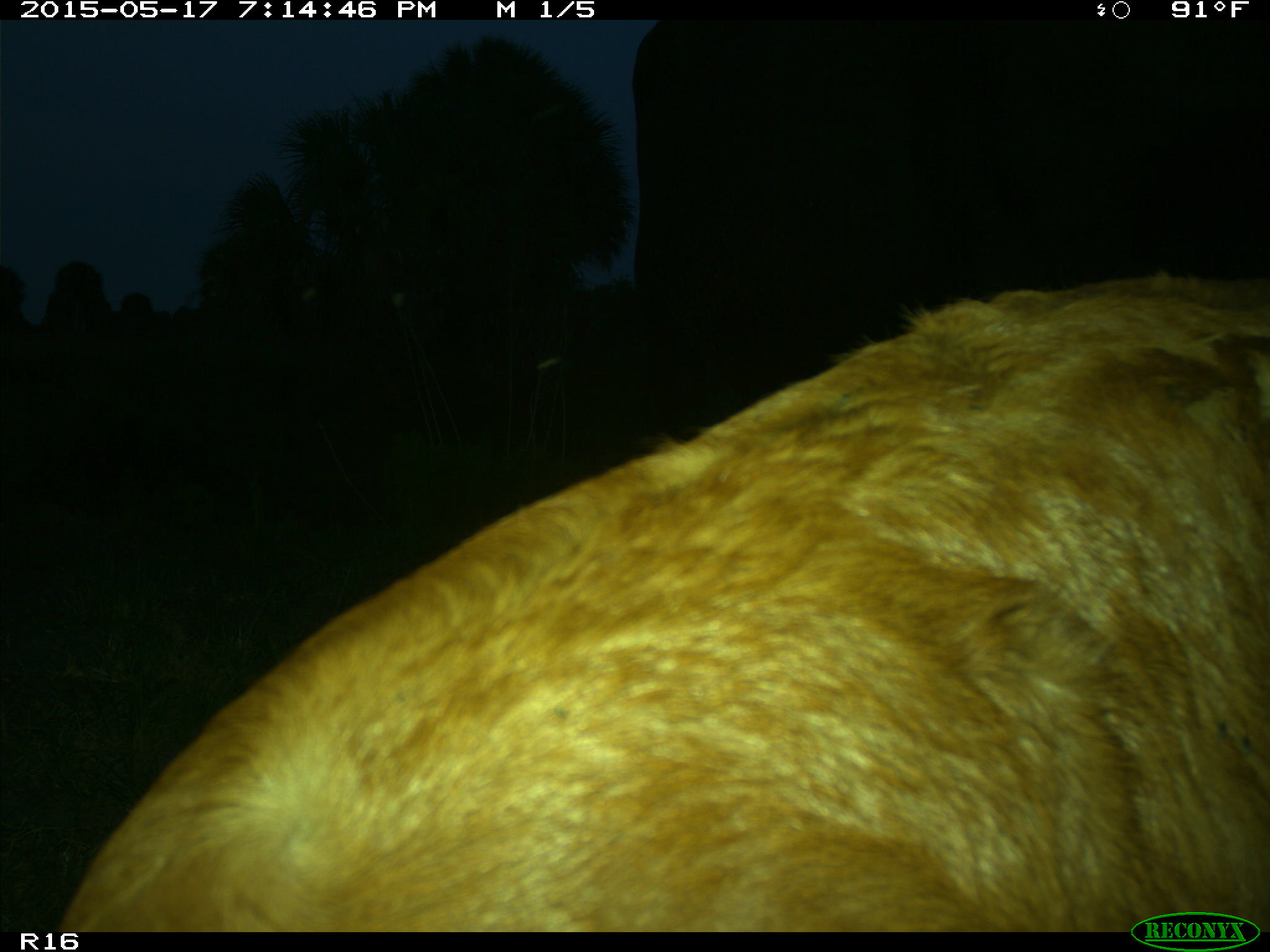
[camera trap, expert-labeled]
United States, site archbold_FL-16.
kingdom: Animalia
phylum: Chordata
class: Mammalia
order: Artiodactyla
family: Bovidae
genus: Bos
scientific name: Bos taurus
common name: domestic cow